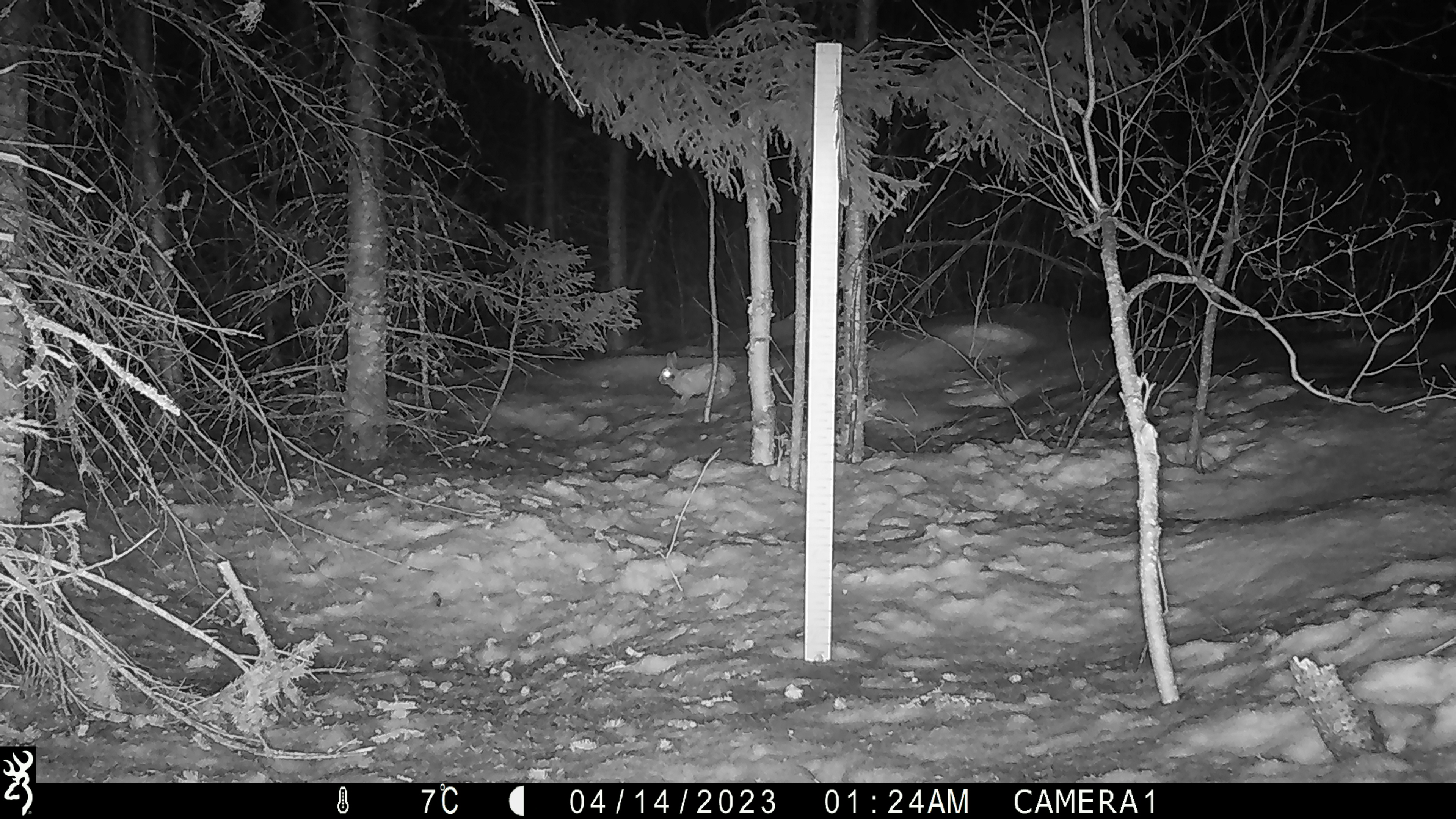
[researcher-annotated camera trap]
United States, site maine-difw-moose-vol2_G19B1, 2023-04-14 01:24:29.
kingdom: Animalia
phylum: Chordata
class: Mammalia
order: Lagomorpha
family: Leporidae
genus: Lepus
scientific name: Lepus americanus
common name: snowshoe hare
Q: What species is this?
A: Snowshoe hare (Lepus americanus).